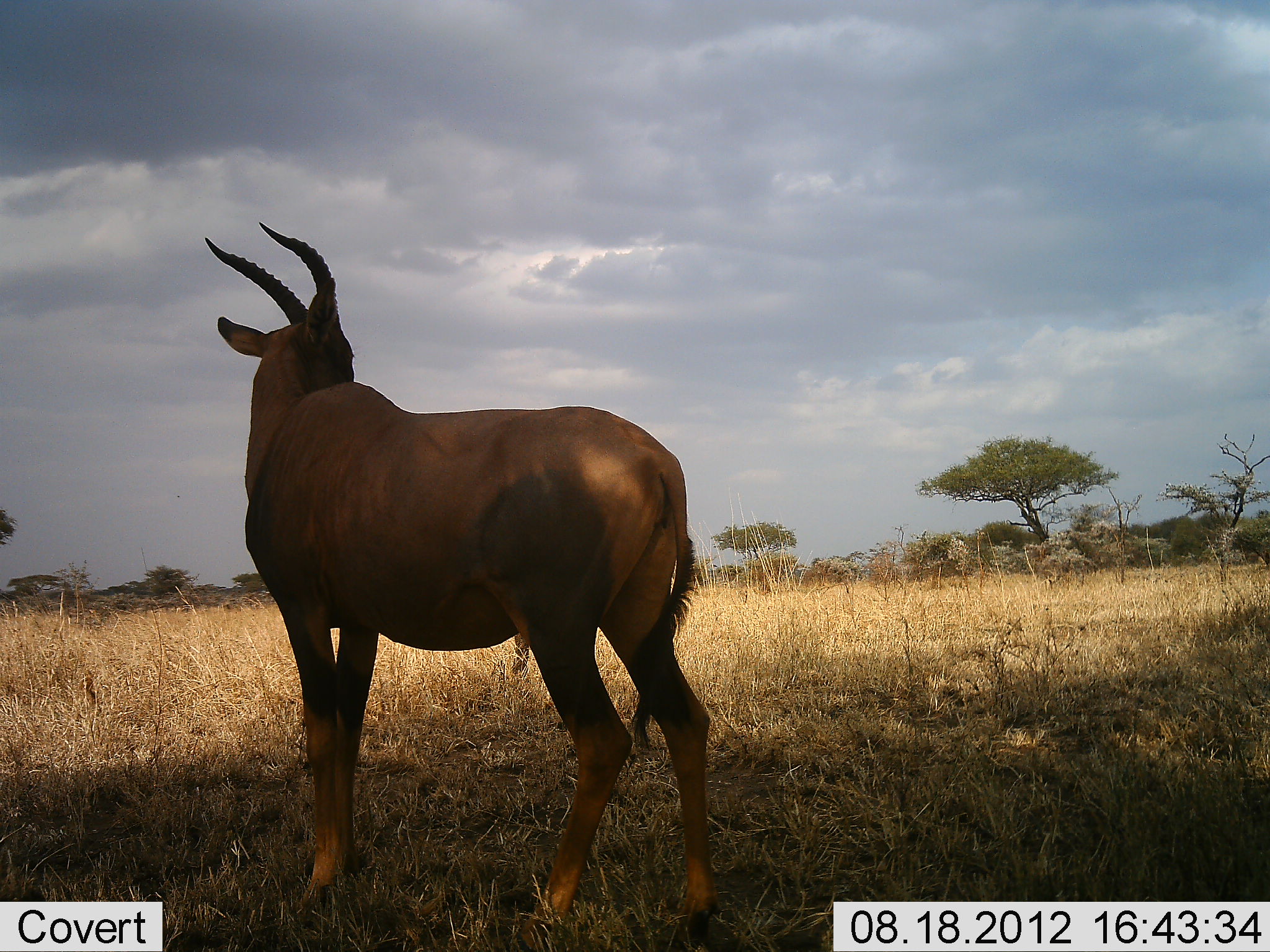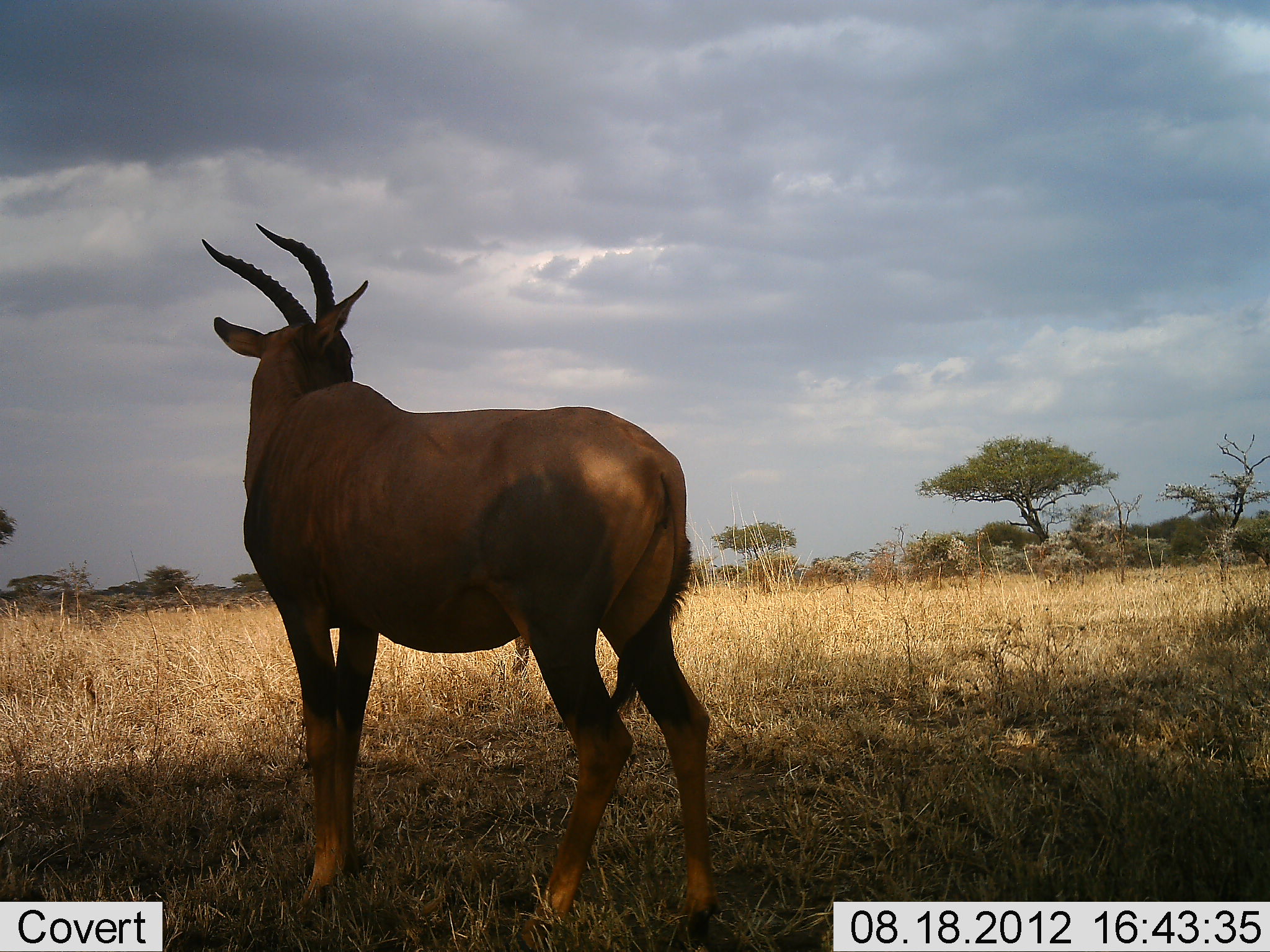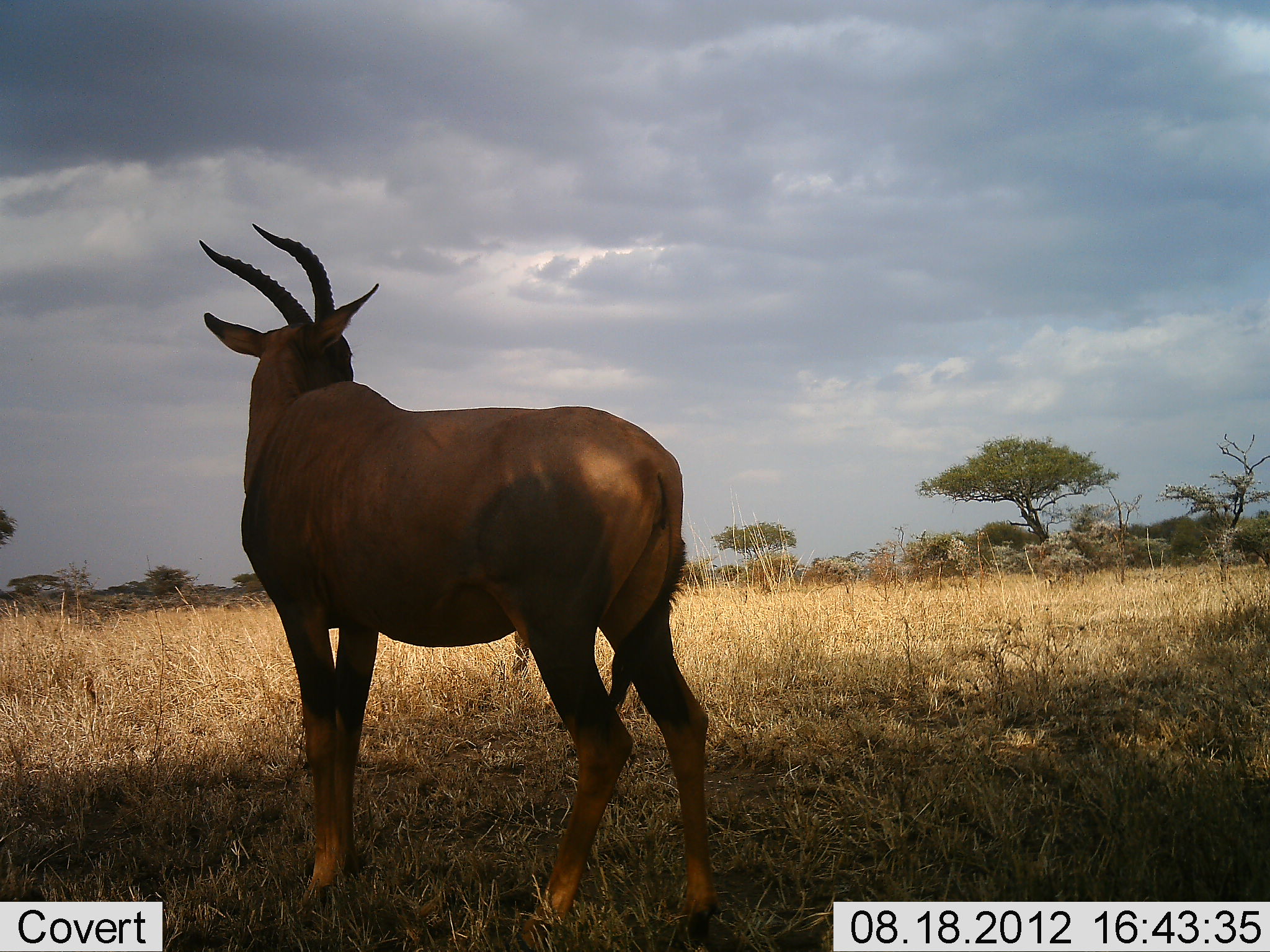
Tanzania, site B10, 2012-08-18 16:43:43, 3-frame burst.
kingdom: Animalia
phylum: Chordata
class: Mammalia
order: Artiodactyla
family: Bovidae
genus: Damaliscus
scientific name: Damaliscus lunatus jimela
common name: topi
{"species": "topi (Damaliscus lunatus jimela)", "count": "1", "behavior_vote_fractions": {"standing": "100%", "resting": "10%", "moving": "0%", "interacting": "0%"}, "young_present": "0%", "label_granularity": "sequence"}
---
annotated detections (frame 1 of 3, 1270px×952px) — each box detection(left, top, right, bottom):
animal: detection(200, 221, 724, 939)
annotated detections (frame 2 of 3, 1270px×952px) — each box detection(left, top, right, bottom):
animal: detection(203, 225, 720, 924)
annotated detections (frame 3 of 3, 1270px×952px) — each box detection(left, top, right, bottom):
animal: detection(196, 225, 719, 944)